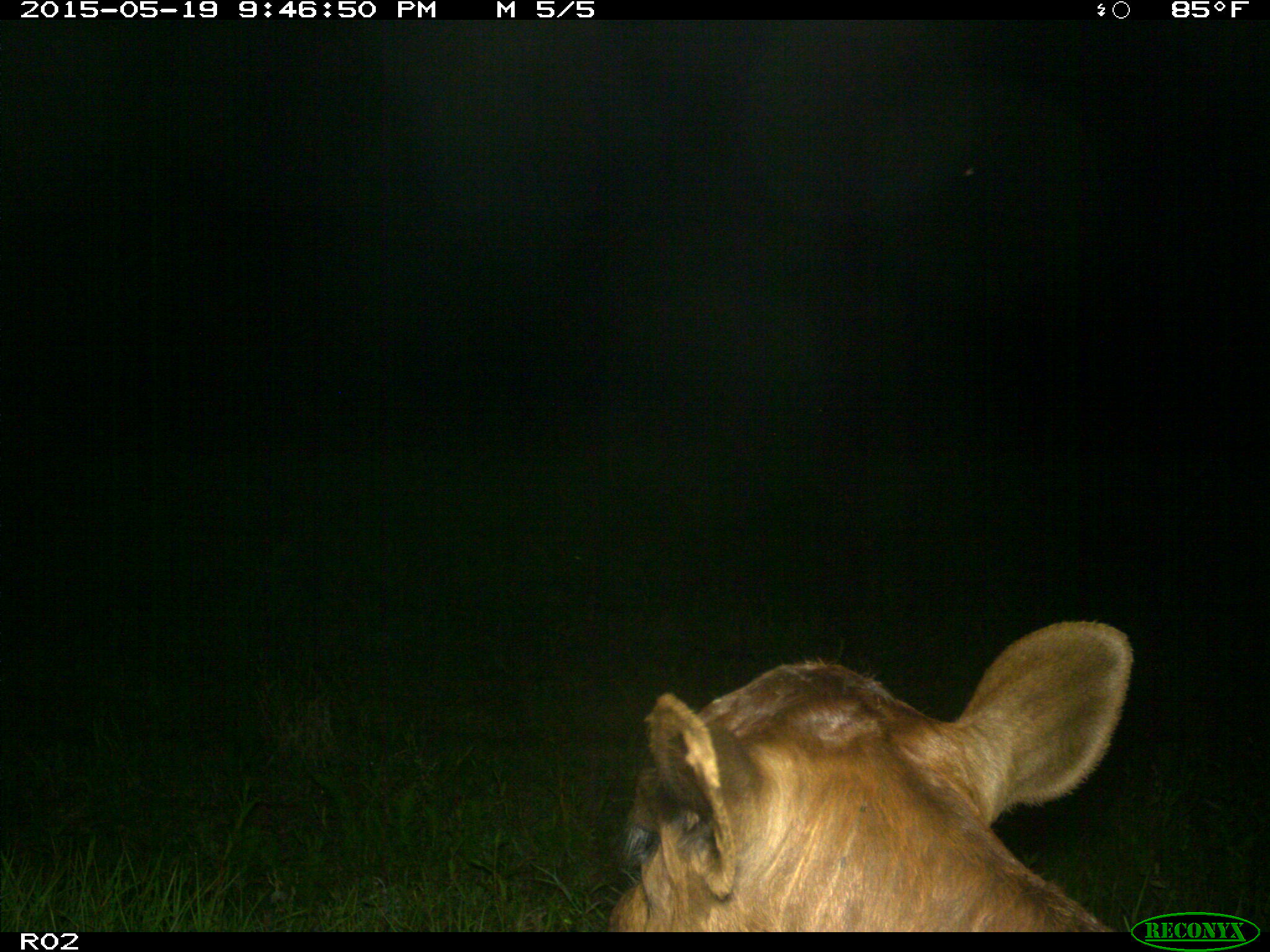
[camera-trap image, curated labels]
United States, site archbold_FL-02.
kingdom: Animalia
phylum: Chordata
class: Mammalia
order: Artiodactyla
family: Bovidae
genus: Bos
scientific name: Bos taurus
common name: domestic cow